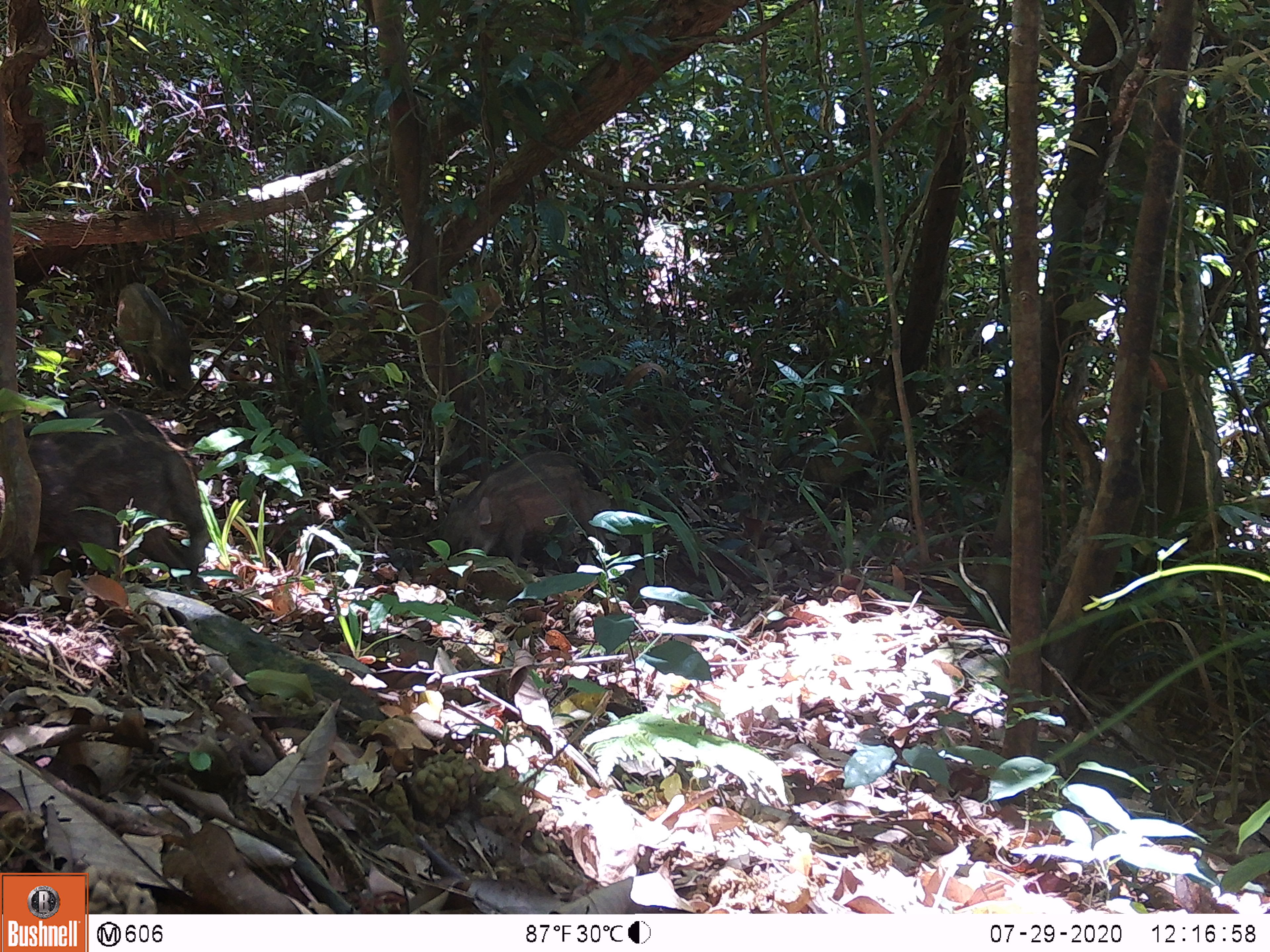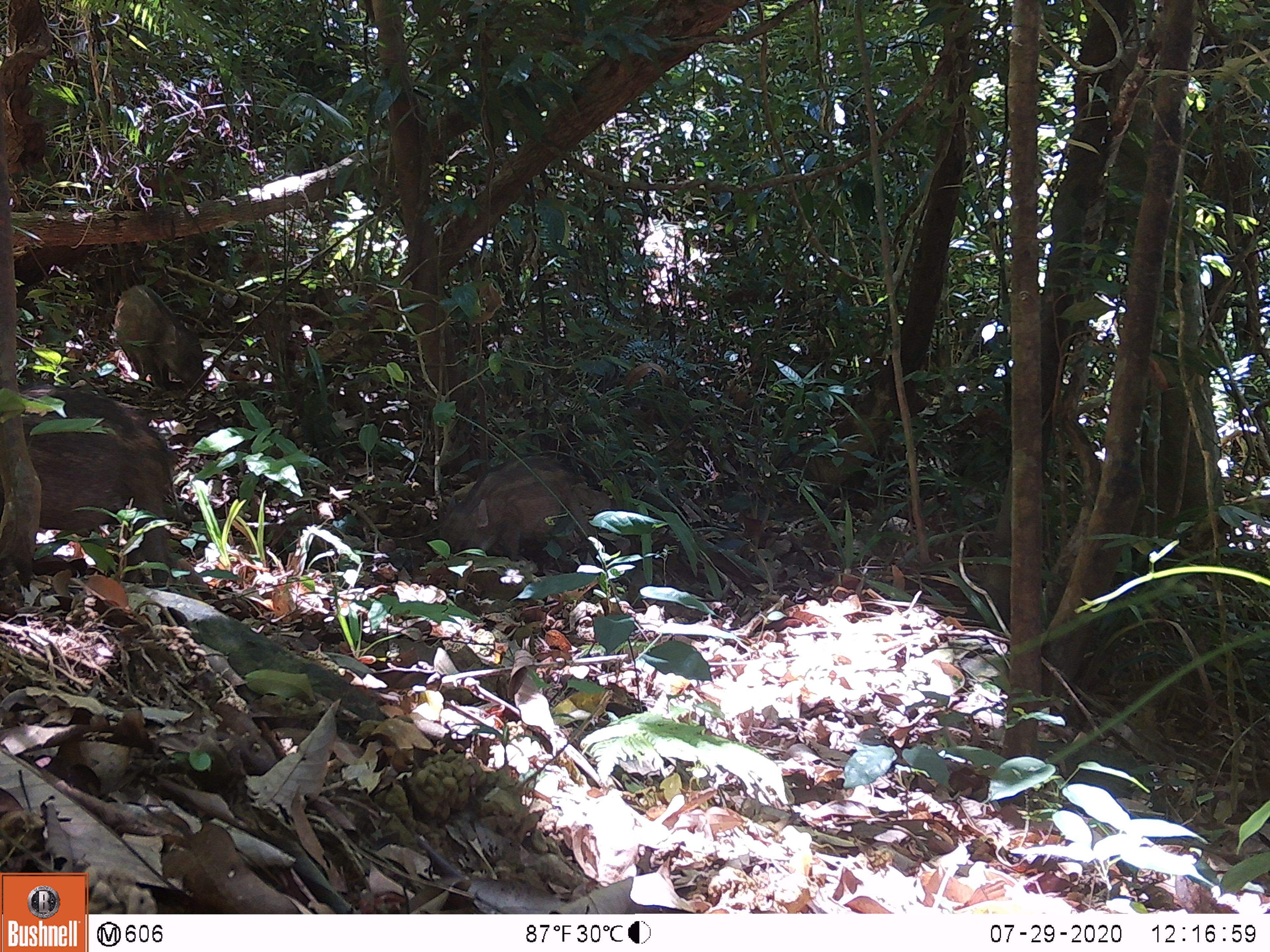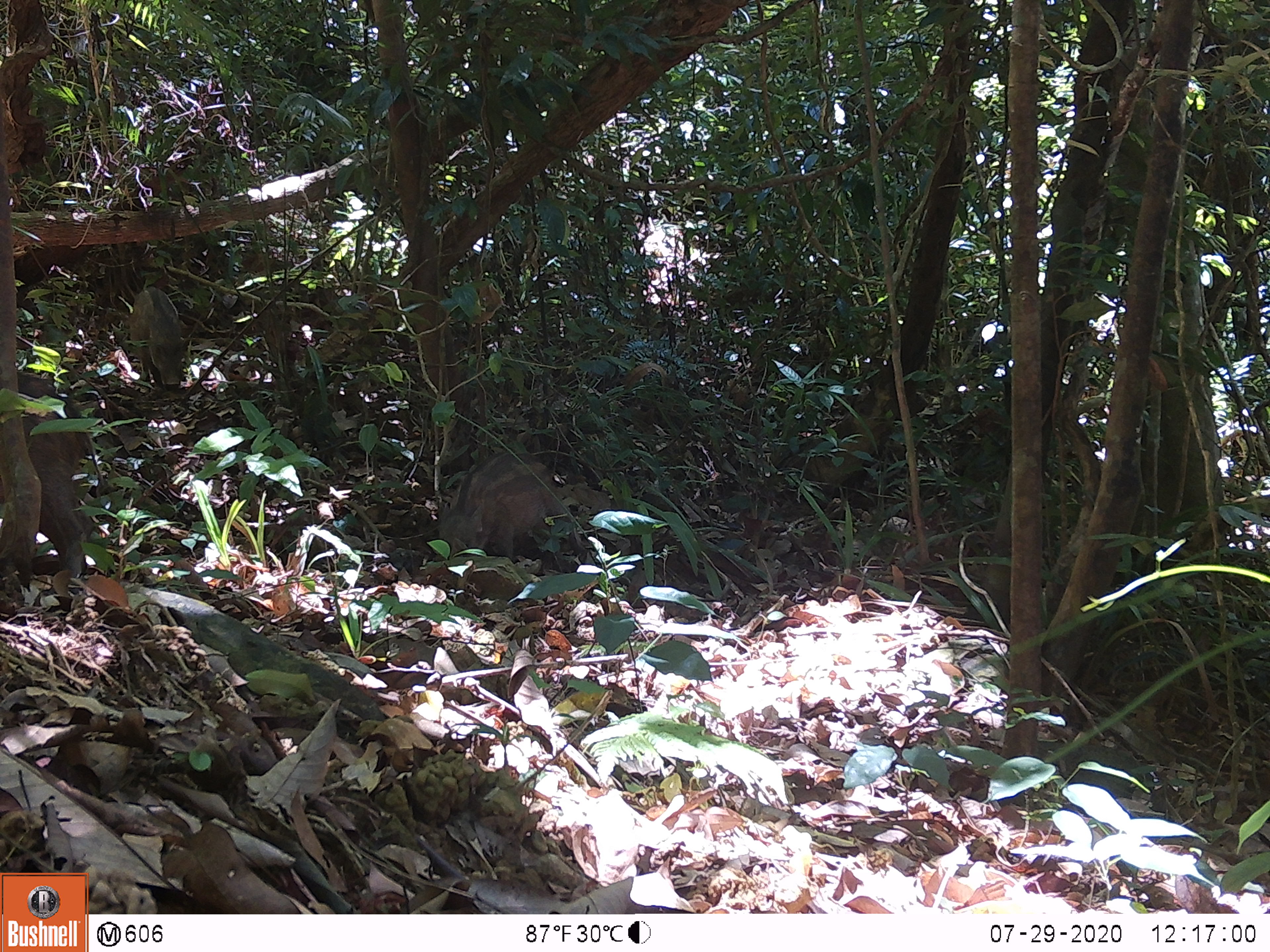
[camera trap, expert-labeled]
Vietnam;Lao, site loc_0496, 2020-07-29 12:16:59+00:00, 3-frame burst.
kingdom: Animalia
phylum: Chordata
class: Mammalia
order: Artiodactyla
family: Suidae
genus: Sus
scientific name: Sus scrofa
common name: eurasian wild pig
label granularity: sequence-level